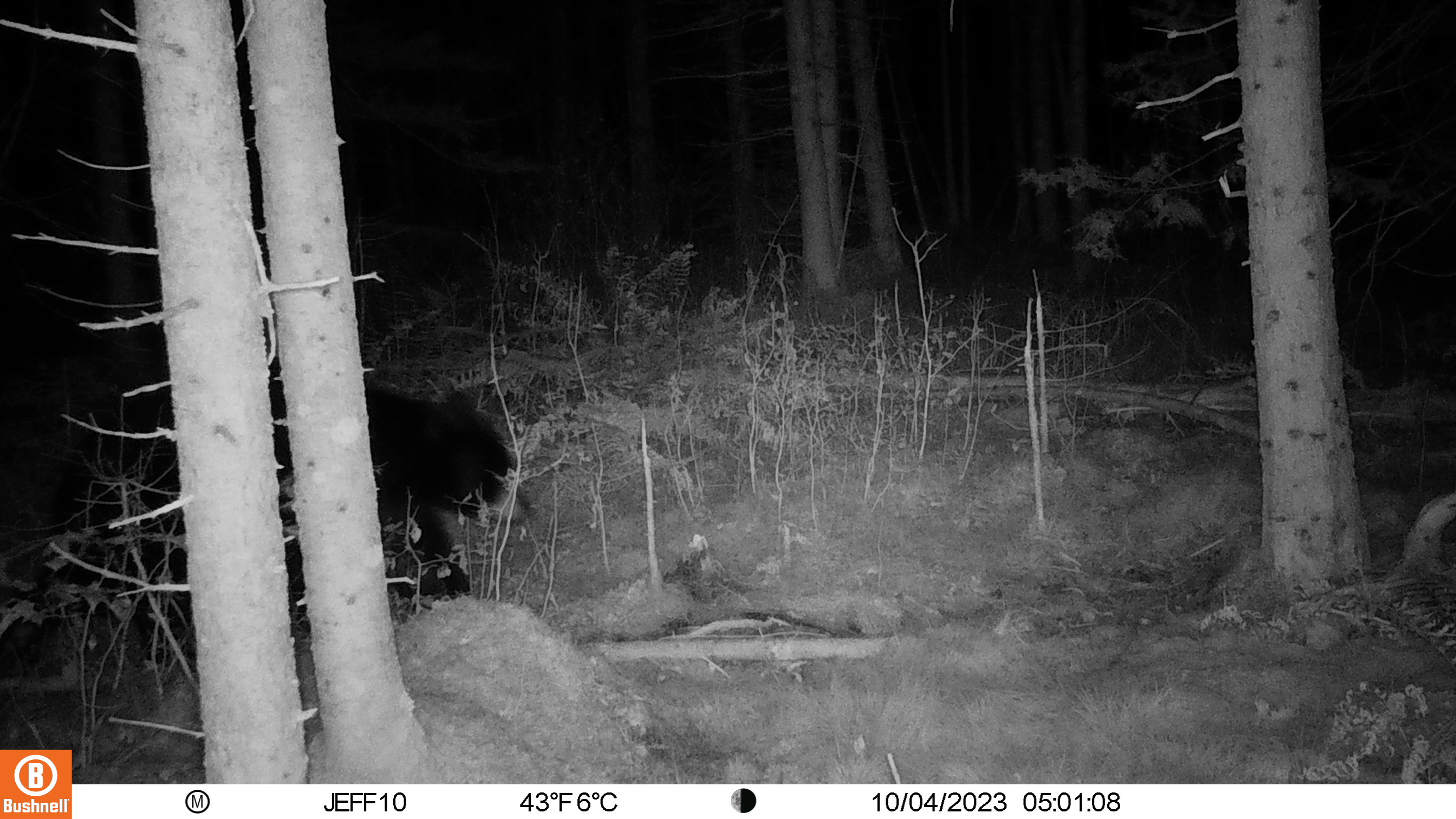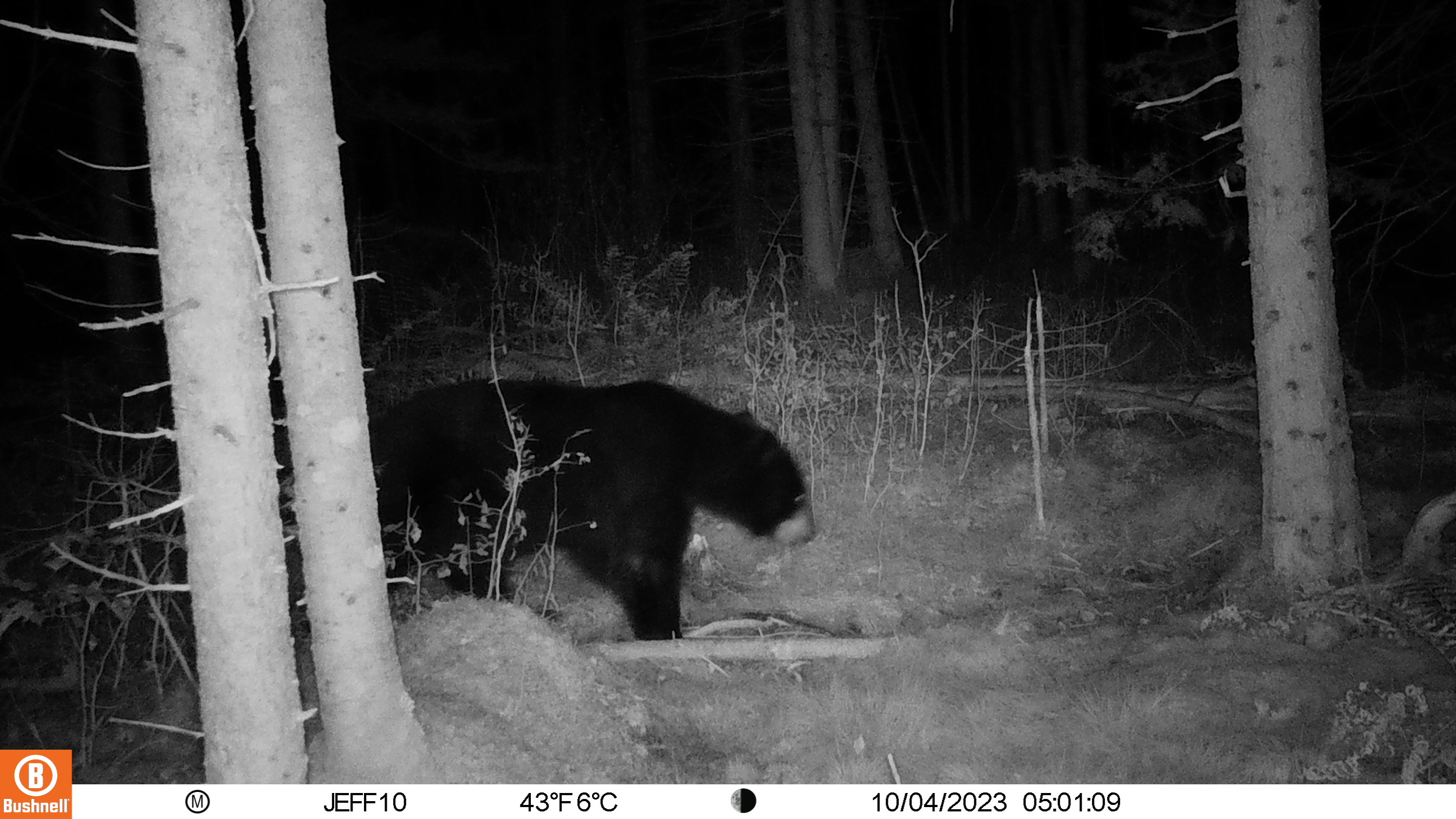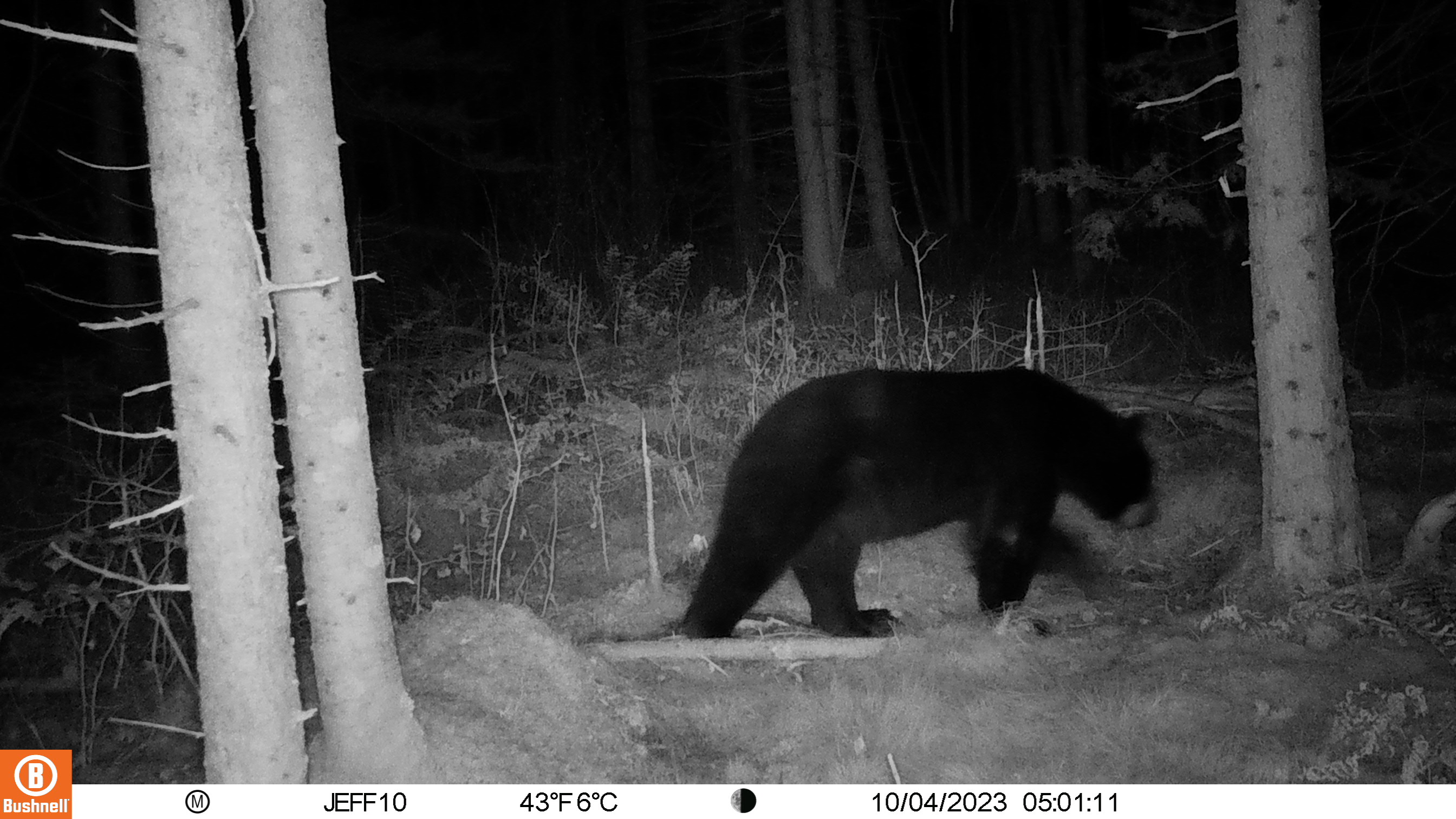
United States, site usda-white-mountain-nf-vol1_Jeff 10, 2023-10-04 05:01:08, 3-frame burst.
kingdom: Animalia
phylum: Chordata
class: Mammalia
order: Carnivora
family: Ursidae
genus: Ursus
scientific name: Ursus americanus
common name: black bear